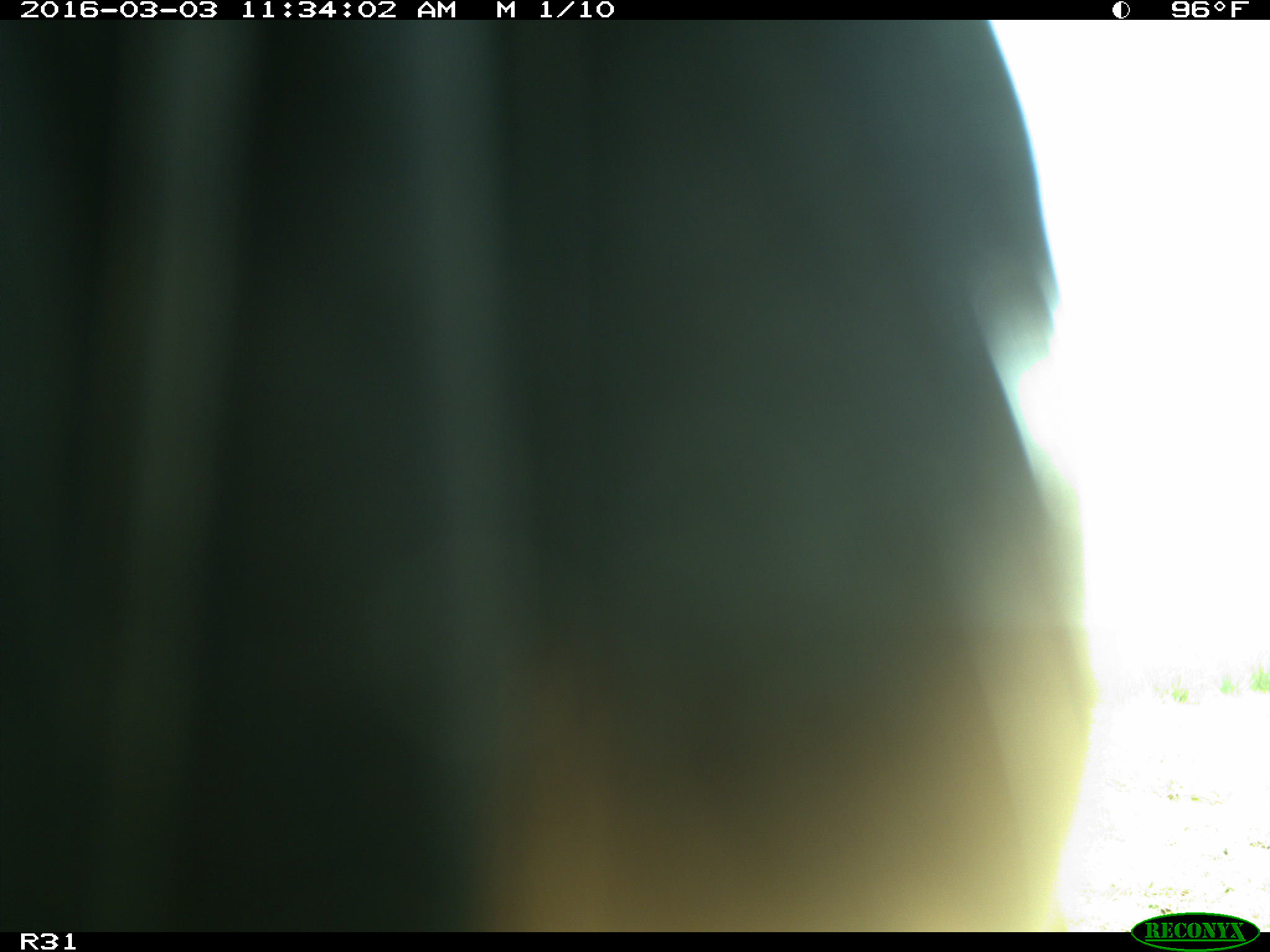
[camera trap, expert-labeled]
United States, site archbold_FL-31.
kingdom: Animalia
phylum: Chordata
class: Aves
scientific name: Aves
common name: birds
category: unidentified bird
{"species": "unidentified bird (birds) (Aves)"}